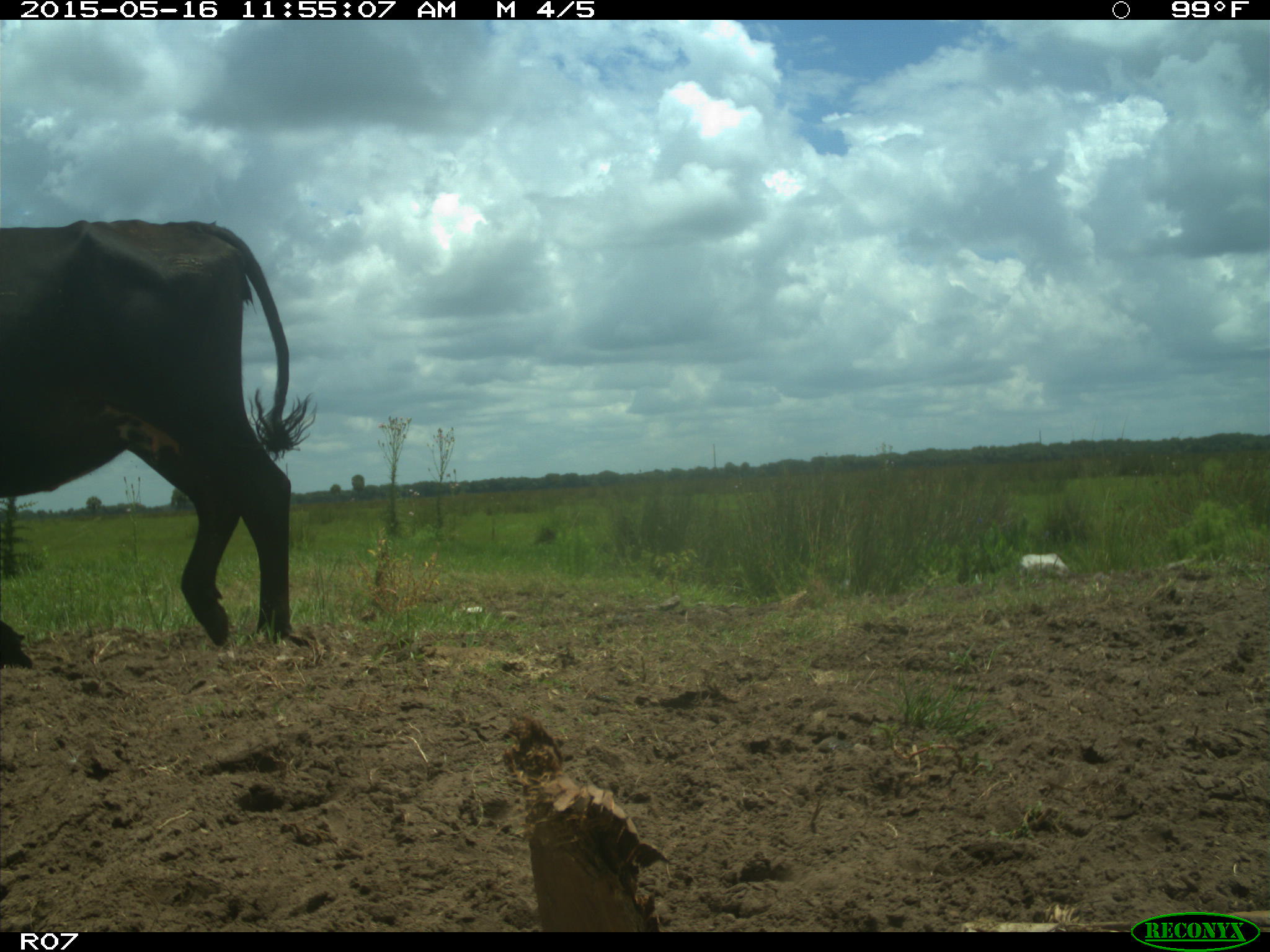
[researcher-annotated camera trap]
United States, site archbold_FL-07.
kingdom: Animalia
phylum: Chordata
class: Mammalia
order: Artiodactyla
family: Bovidae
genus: Bos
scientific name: Bos taurus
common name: domestic cow